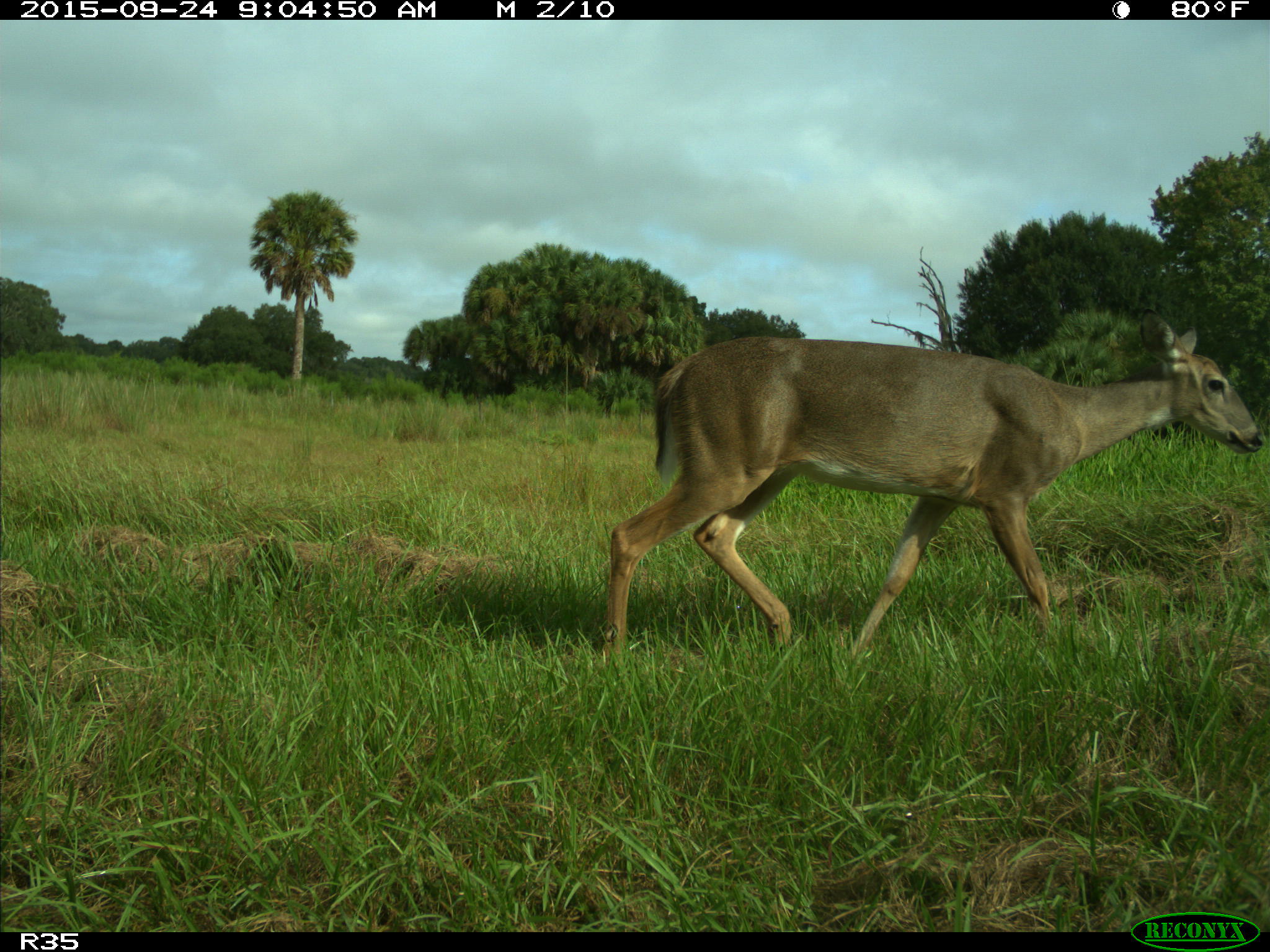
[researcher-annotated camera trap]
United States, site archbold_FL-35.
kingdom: Animalia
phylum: Chordata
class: Mammalia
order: Artiodactyla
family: Cervidae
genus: Odocoileus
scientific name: Odocoileus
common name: deer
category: unidentified deer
Unidentified deer (deer) (Odocoileus).